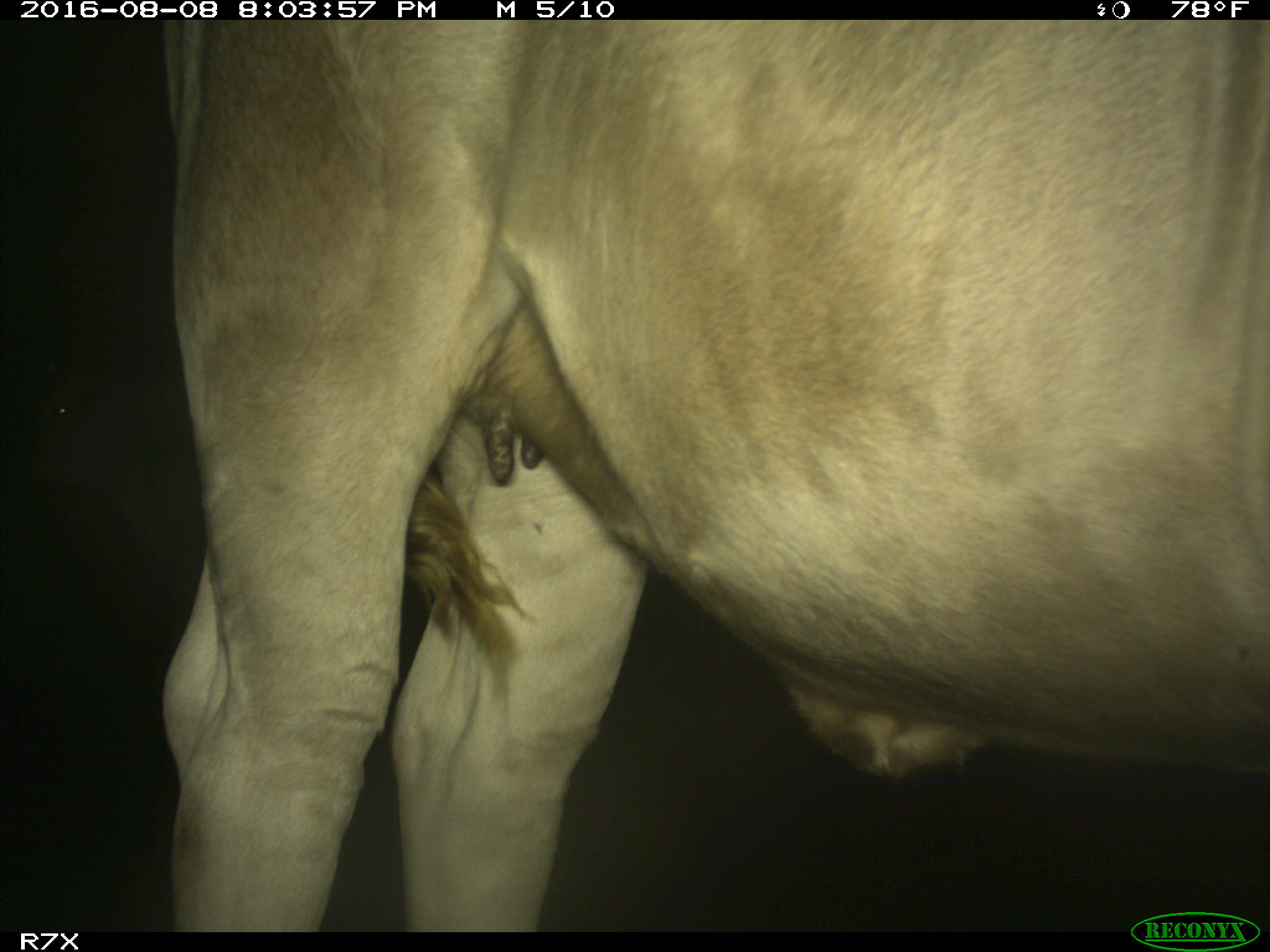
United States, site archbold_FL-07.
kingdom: Animalia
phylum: Chordata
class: Mammalia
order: Artiodactyla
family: Bovidae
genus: Bos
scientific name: Bos taurus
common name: domestic cow